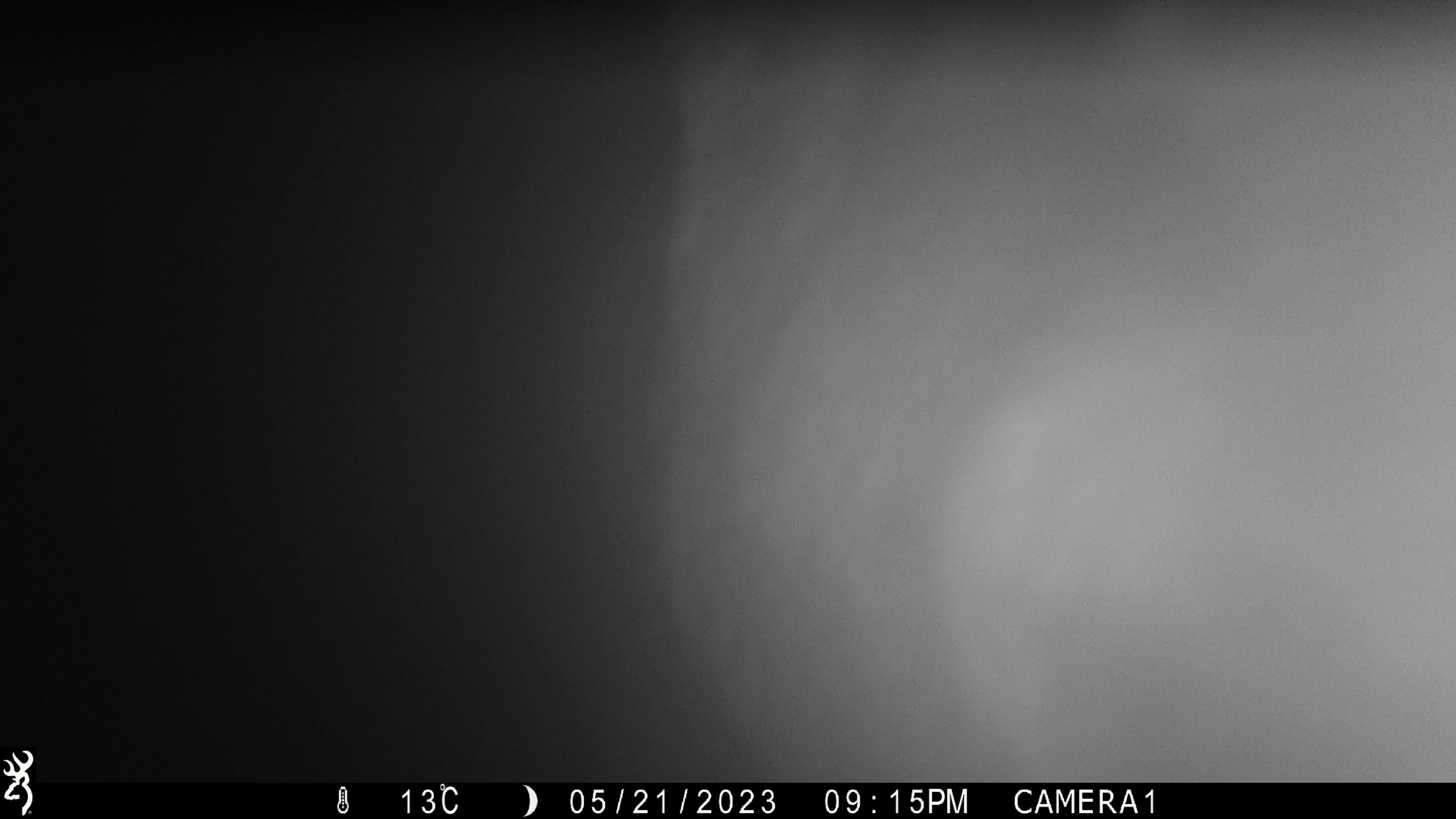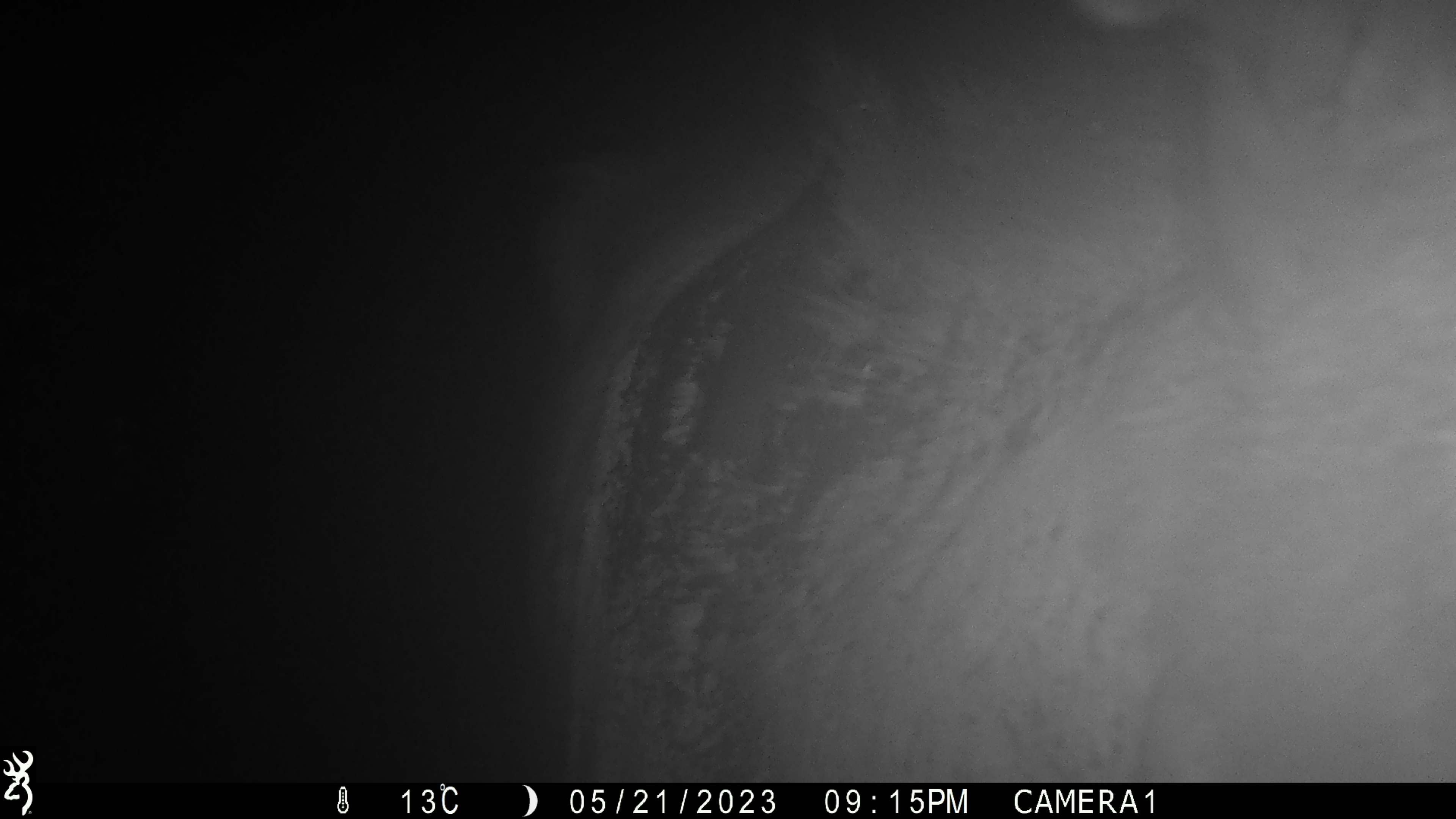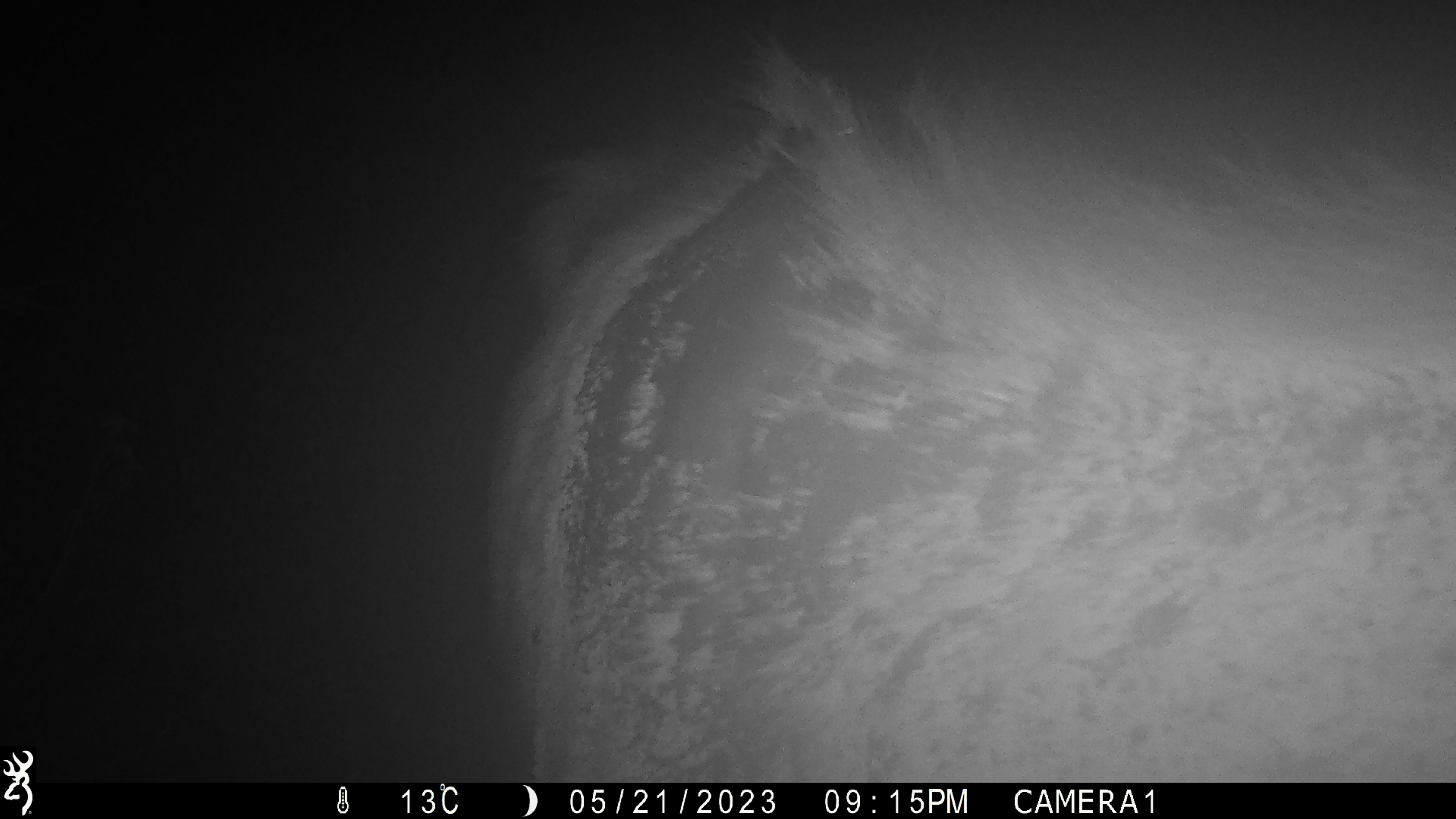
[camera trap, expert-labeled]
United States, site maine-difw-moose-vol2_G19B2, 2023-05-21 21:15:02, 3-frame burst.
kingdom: Animalia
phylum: Chordata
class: Mammalia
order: Artiodactyla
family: Cervidae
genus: Alces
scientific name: Alces alces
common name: moose